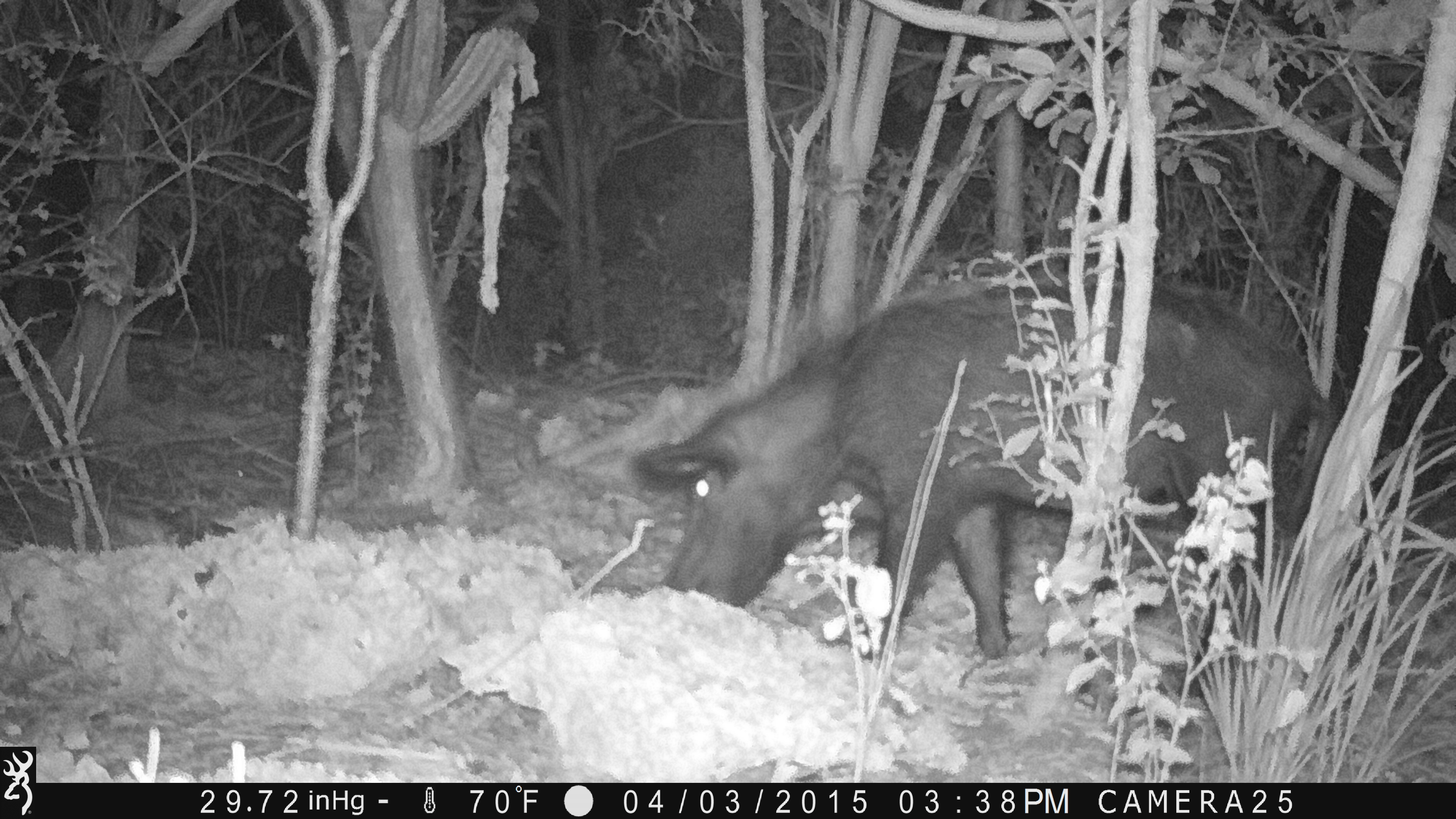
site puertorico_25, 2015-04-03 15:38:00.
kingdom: Animalia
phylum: Chordata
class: Mammalia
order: Artiodactyla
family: Suidae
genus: Sus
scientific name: Sus scrofa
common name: pig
Pig (Sus scrofa).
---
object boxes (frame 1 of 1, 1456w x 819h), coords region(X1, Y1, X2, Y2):
pig: region(632, 268, 1328, 673)